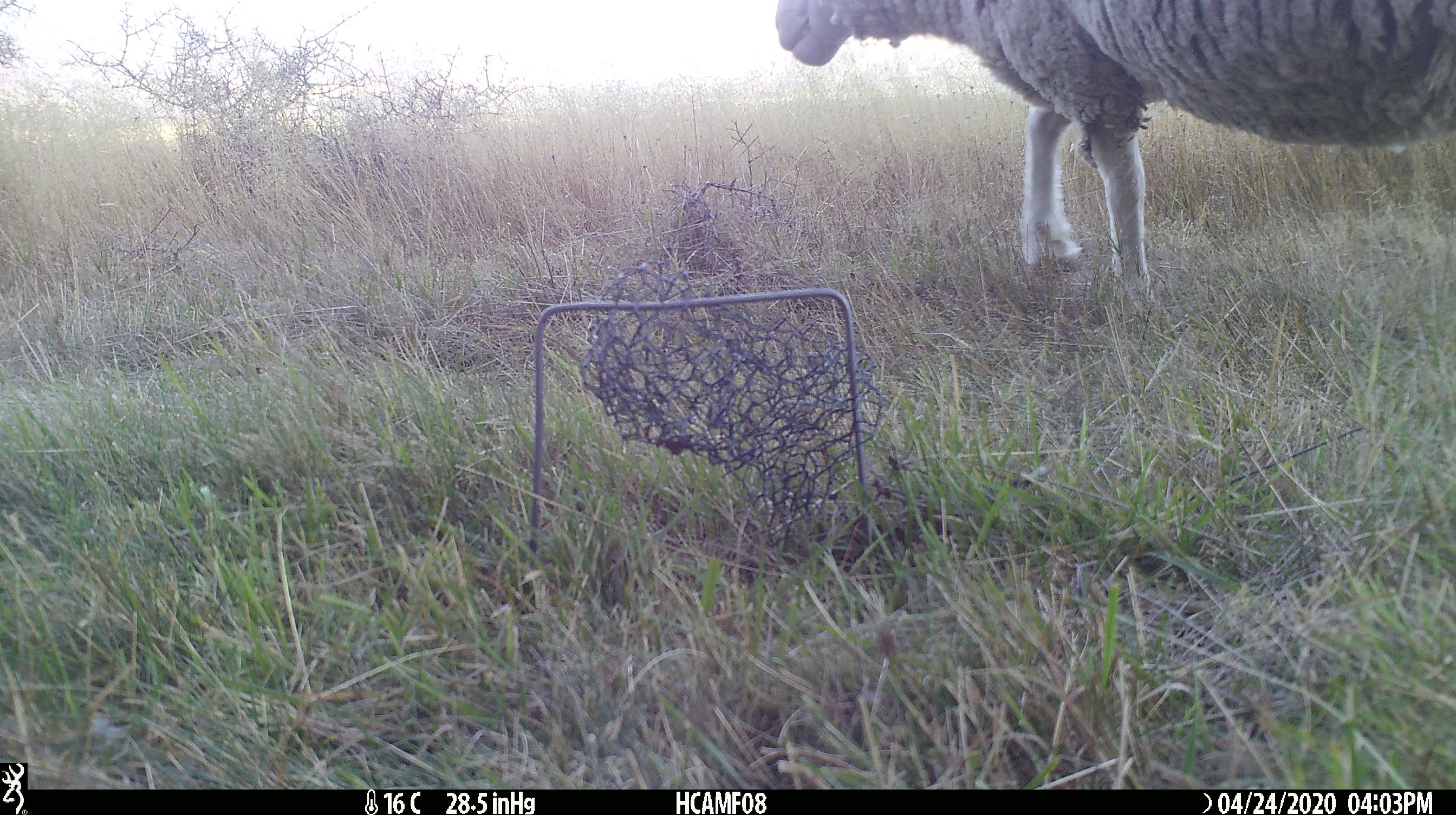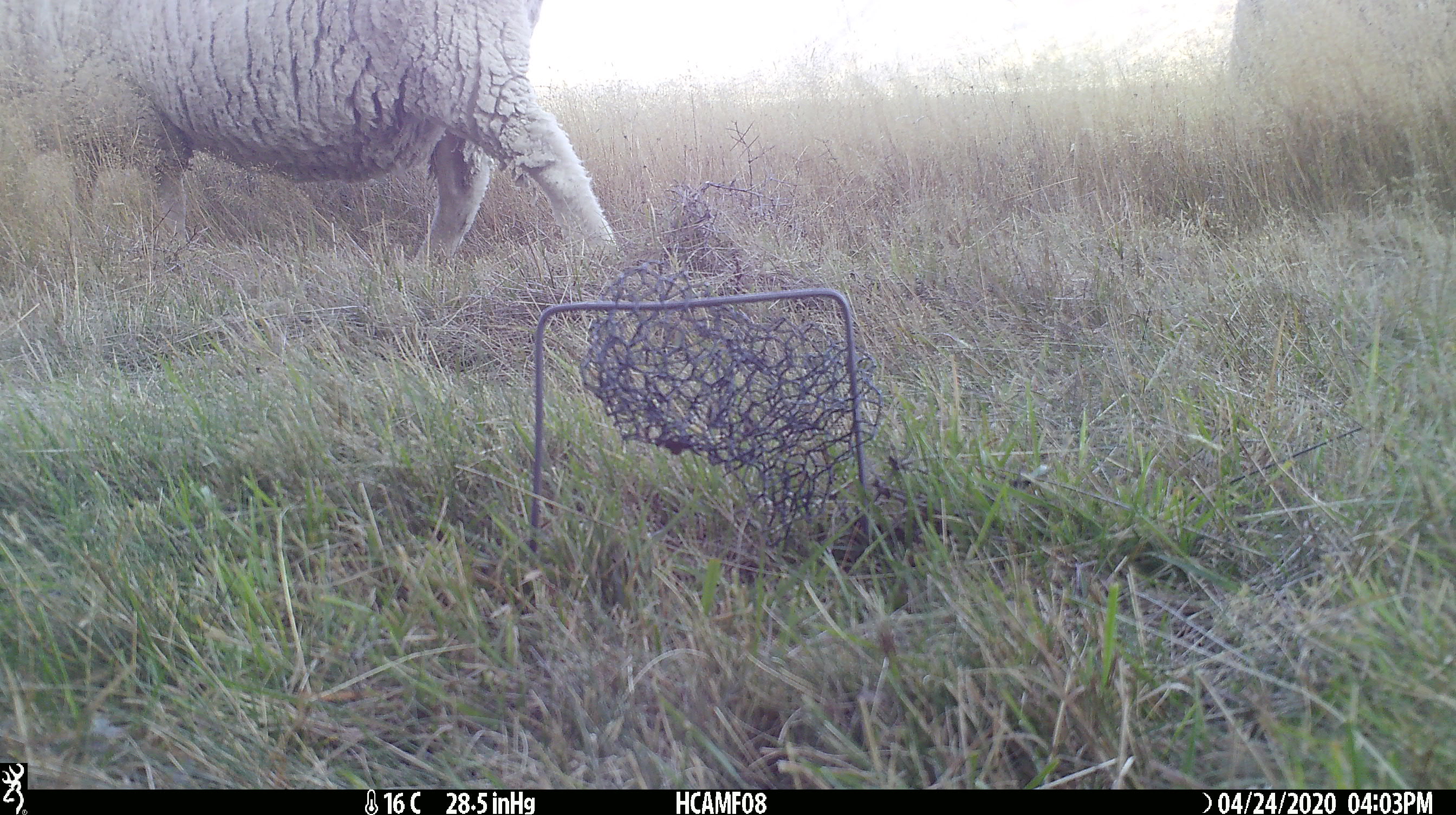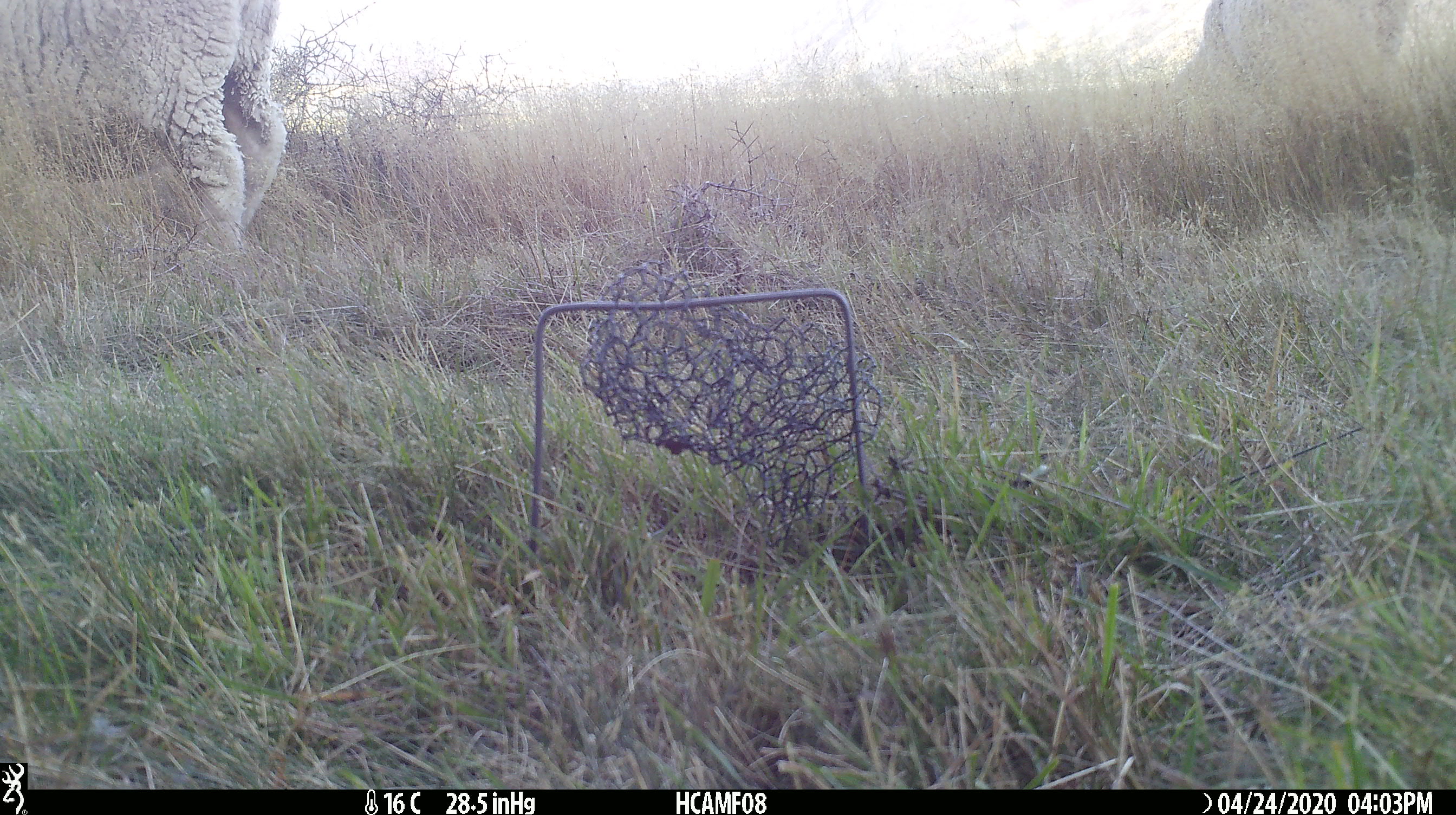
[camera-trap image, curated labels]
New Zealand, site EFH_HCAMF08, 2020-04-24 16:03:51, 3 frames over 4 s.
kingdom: Animalia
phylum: Chordata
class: Mammalia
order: Artiodactyla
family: Bovidae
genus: Ovis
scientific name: Ovis aries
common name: domestic sheep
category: sheep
Sheep (domestic sheep) (Ovis aries).